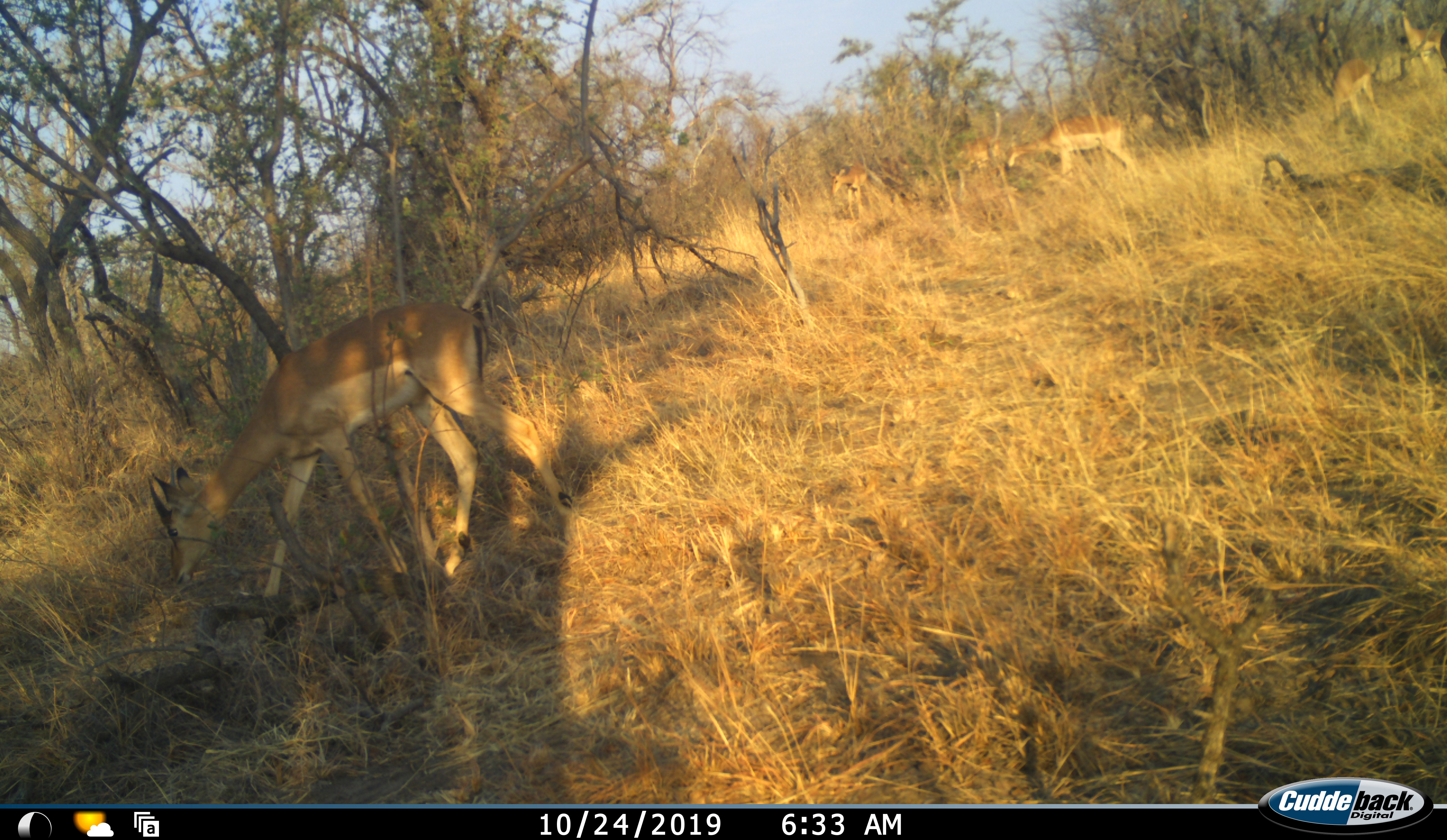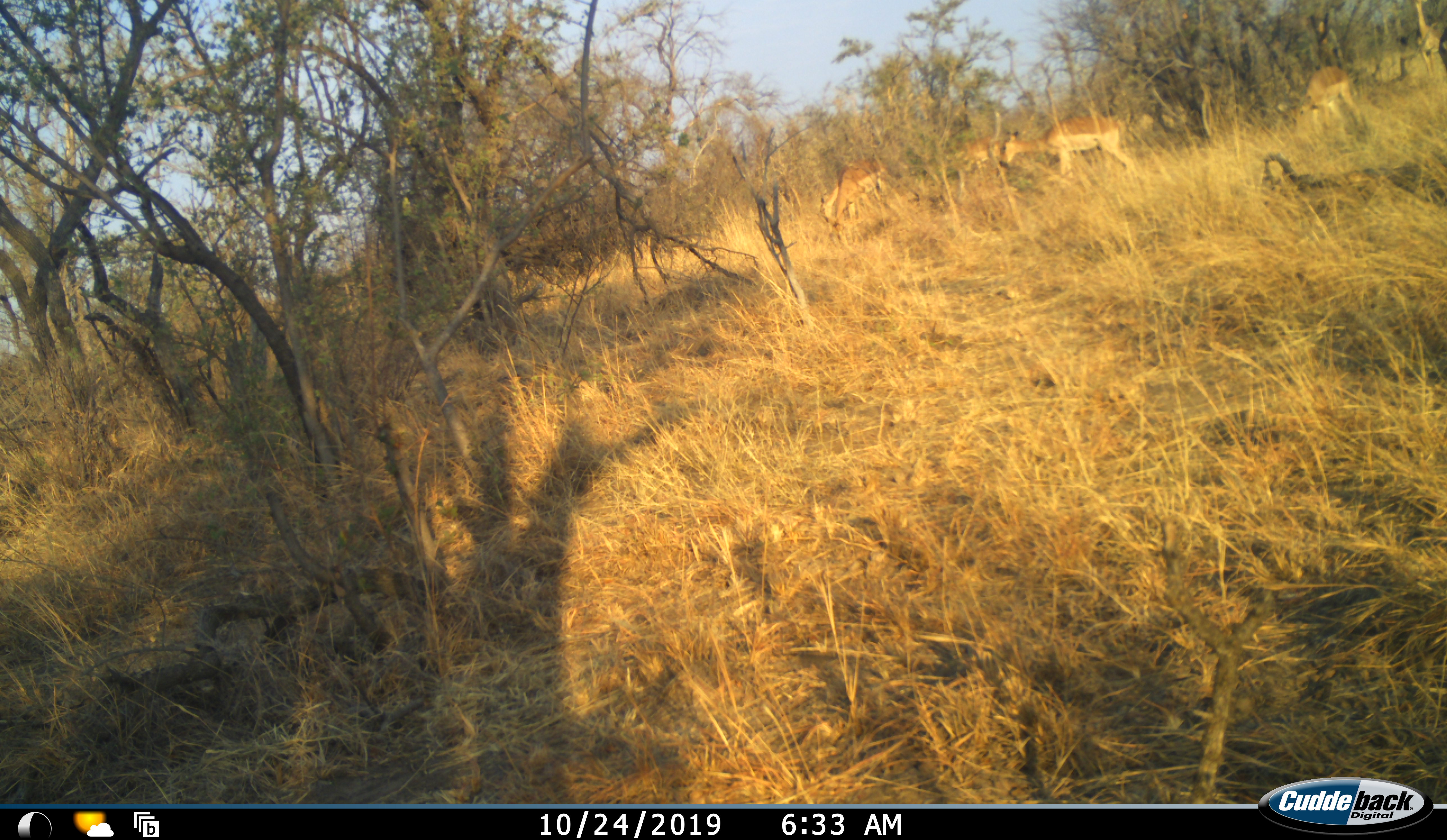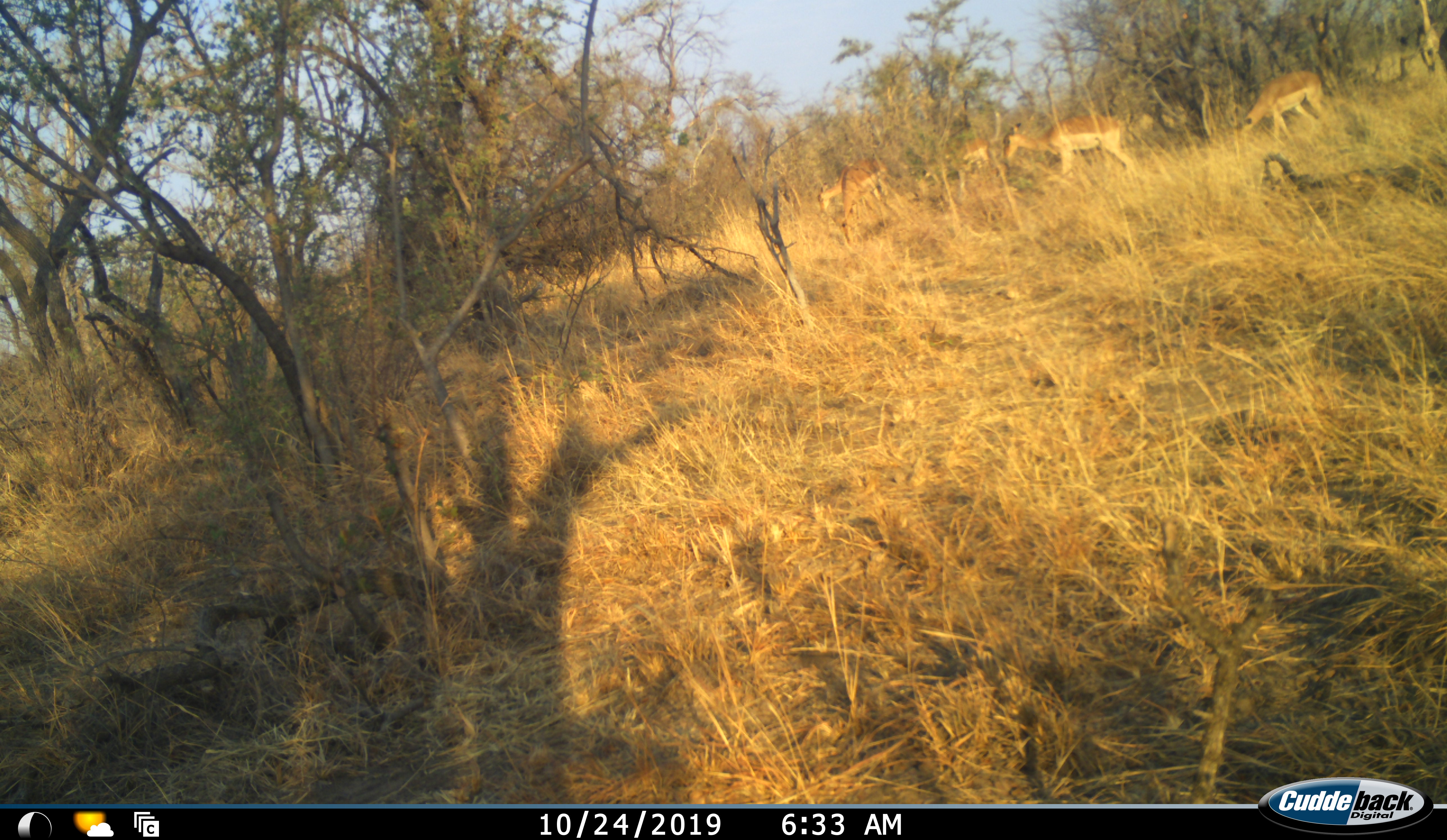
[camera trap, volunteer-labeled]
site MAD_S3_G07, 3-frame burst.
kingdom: Animalia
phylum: Chordata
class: Mammalia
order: Artiodactyla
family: Bovidae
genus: Aepyceros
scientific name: Aepyceros melampus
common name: impala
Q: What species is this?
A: Impala (Aepyceros melampus).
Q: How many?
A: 8.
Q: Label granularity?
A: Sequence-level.